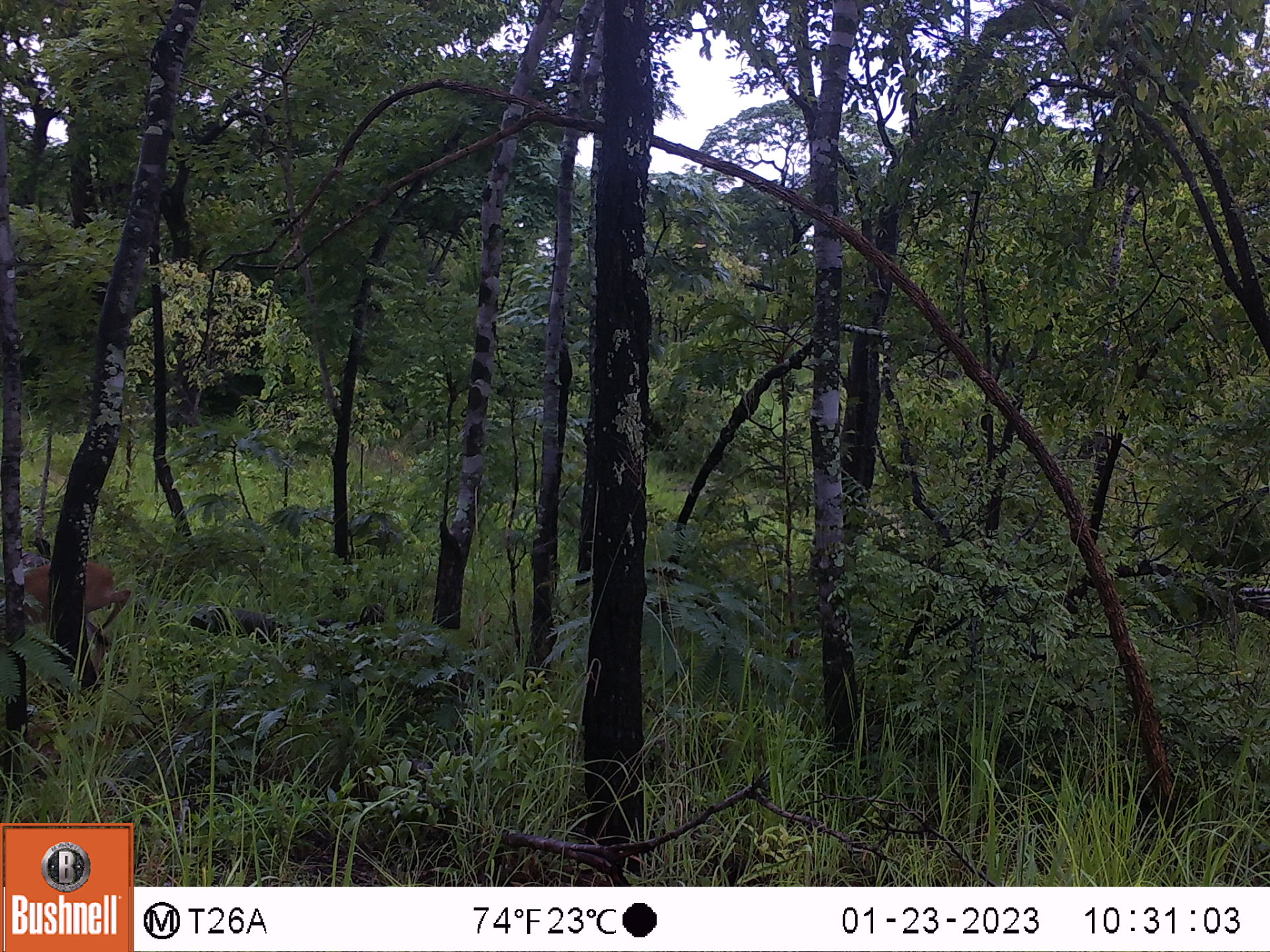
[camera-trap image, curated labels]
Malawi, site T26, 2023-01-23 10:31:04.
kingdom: Animalia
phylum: Chordata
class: Mammalia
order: Artiodactyla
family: Bovidae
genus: Sylvicapra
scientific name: Sylvicapra grimmia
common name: common duiker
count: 1